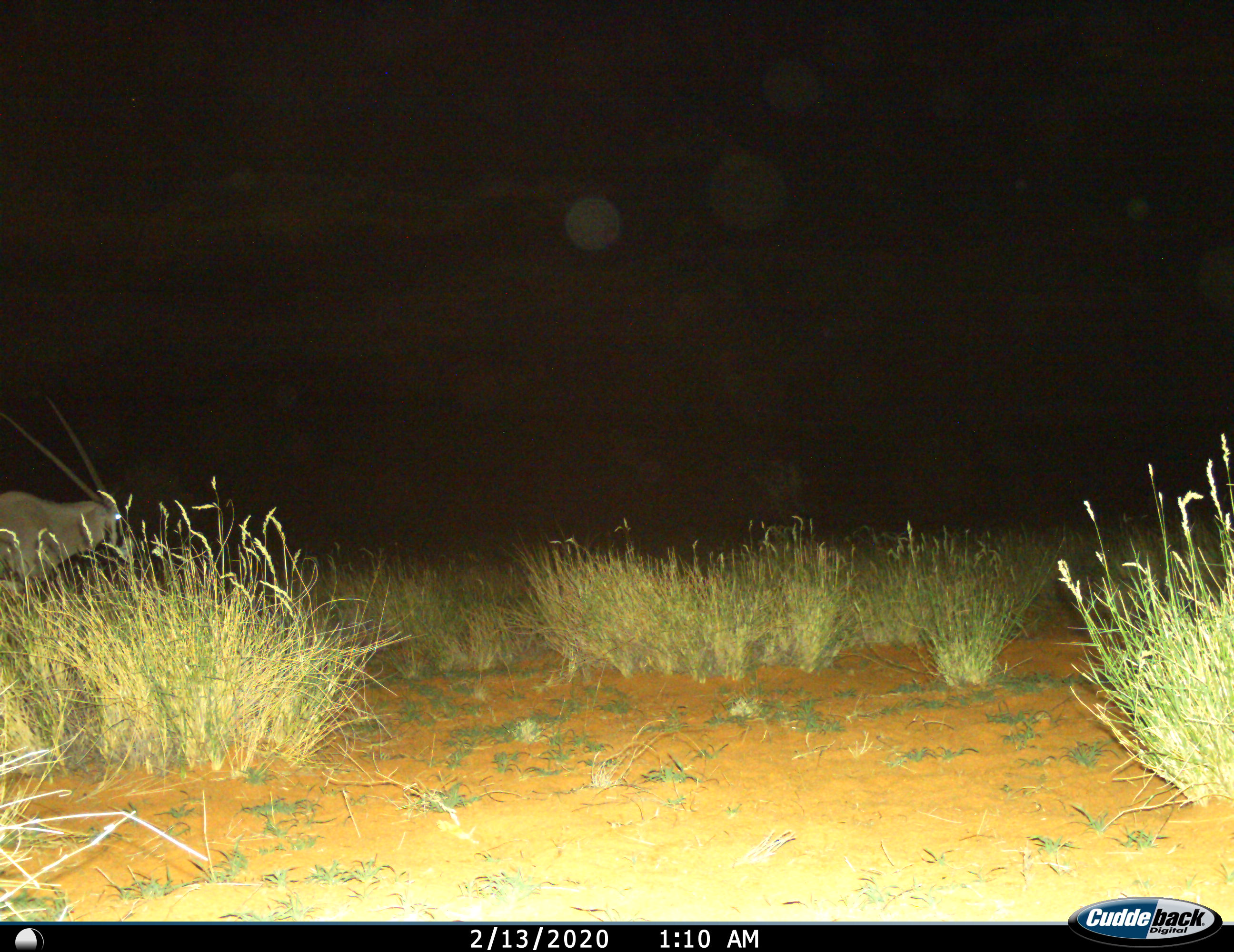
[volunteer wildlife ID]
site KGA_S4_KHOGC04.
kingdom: Animalia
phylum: Chordata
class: Mammalia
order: Artiodactyla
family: Bovidae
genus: Oryx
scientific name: Oryx gazella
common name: gemsbok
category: oryx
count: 1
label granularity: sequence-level